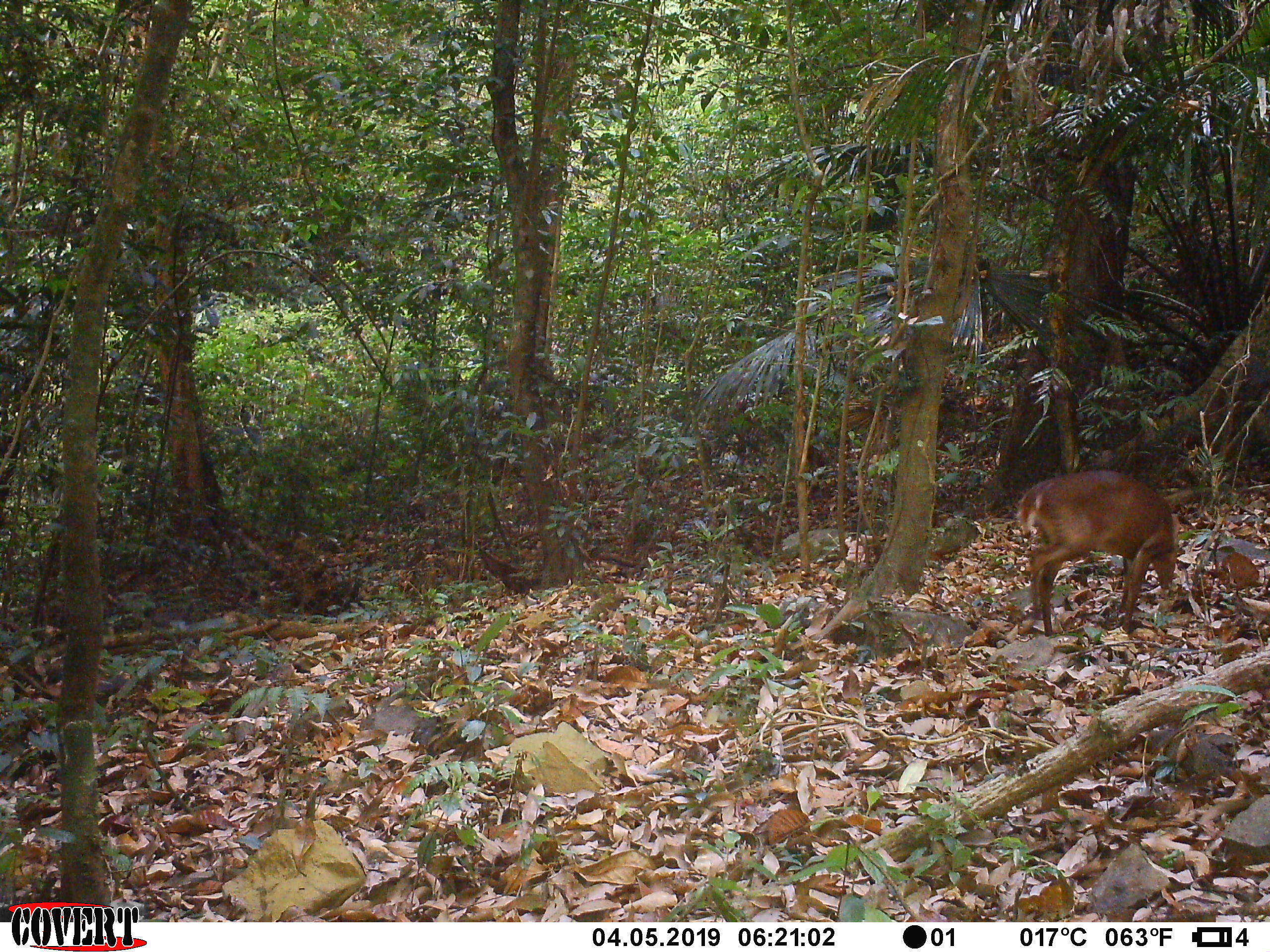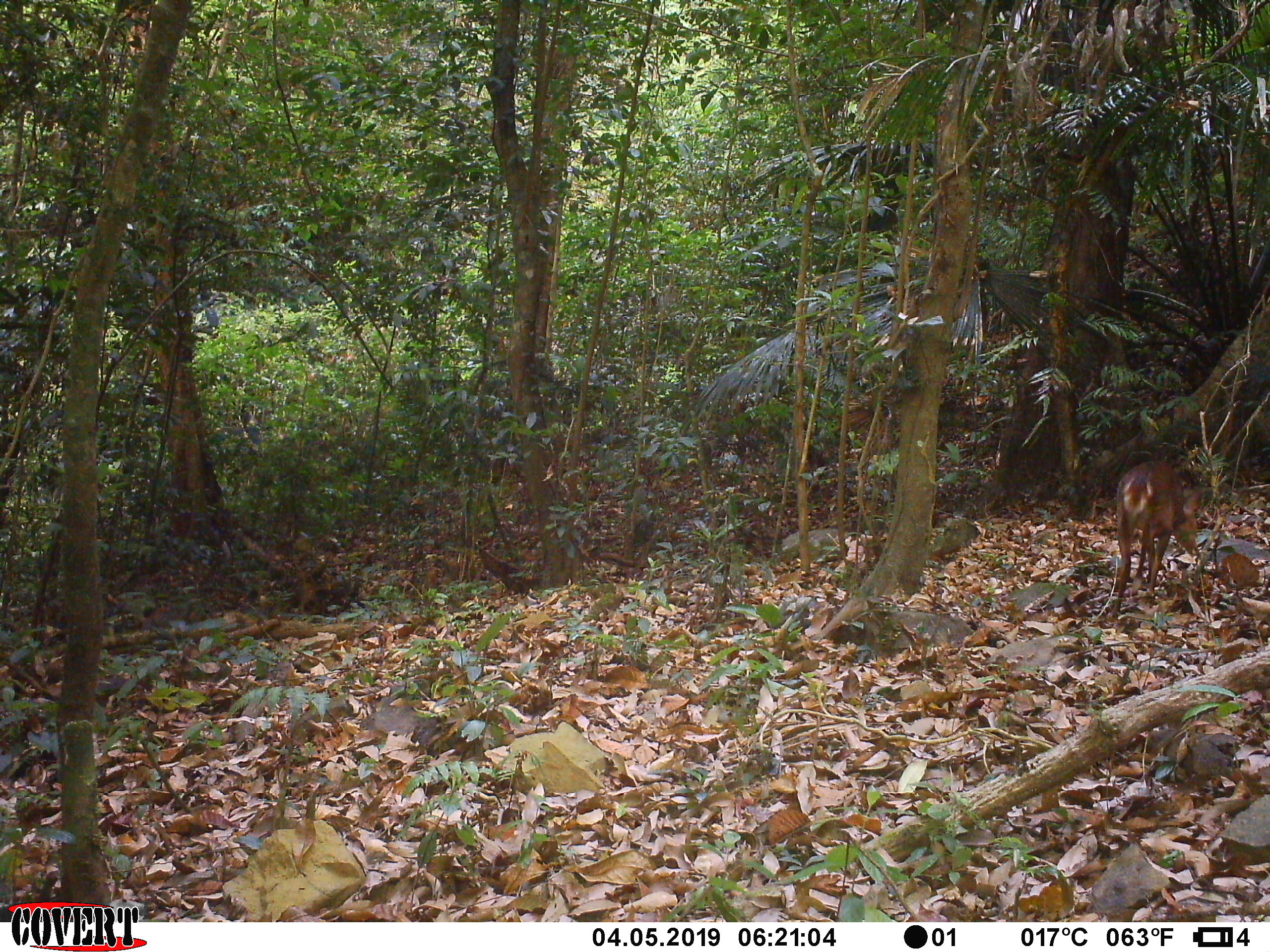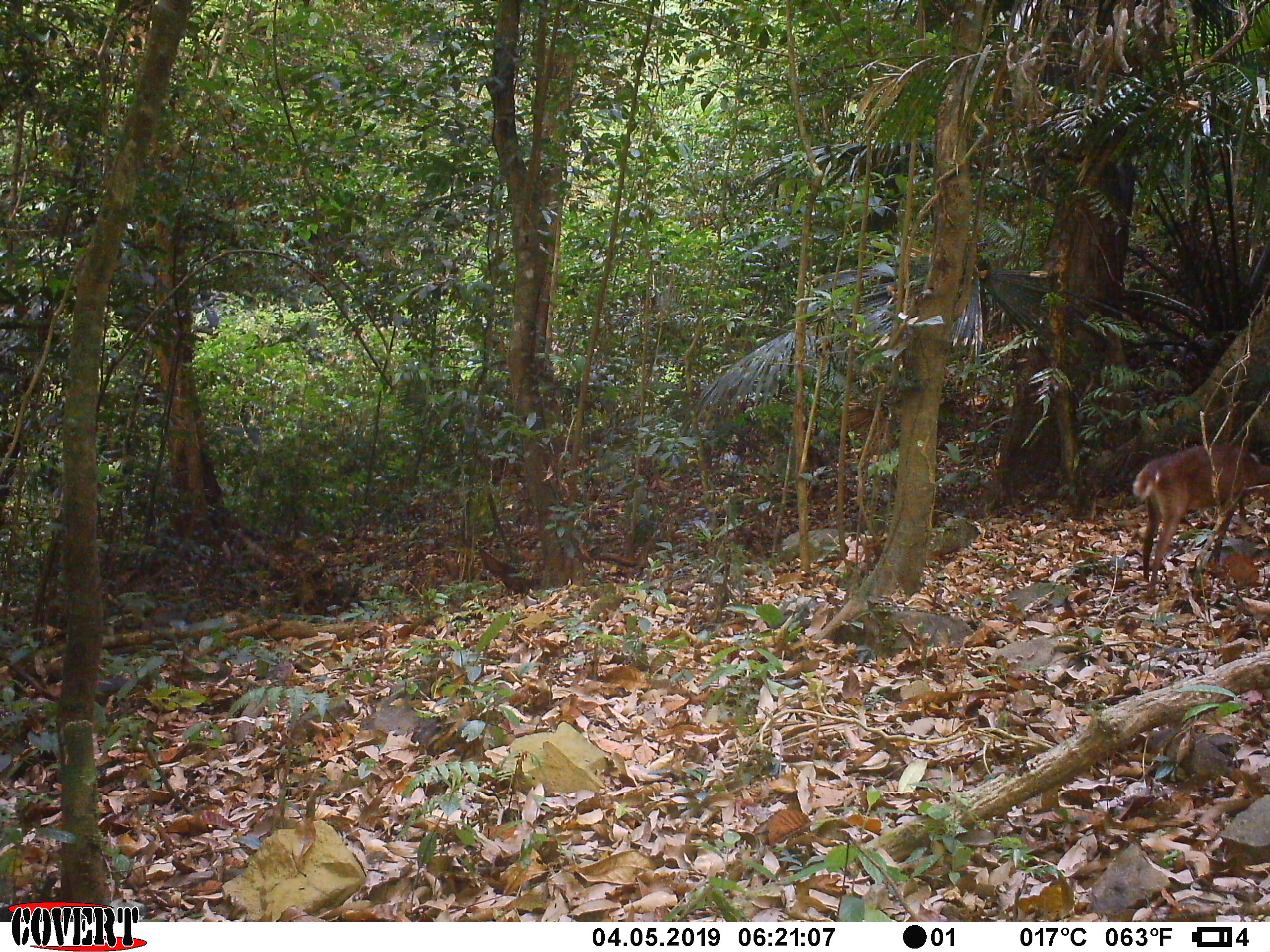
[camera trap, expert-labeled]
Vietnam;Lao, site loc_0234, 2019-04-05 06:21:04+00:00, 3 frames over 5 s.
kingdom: Animalia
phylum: Chordata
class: Mammalia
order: Artiodactyla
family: Cervidae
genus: Muntiacus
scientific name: Muntiacus vuquangensis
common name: large-antlered muntjac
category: large antlered muntjac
Large antlered muntjac (large-antlered muntjac) (Muntiacus vuquangensis). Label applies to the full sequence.